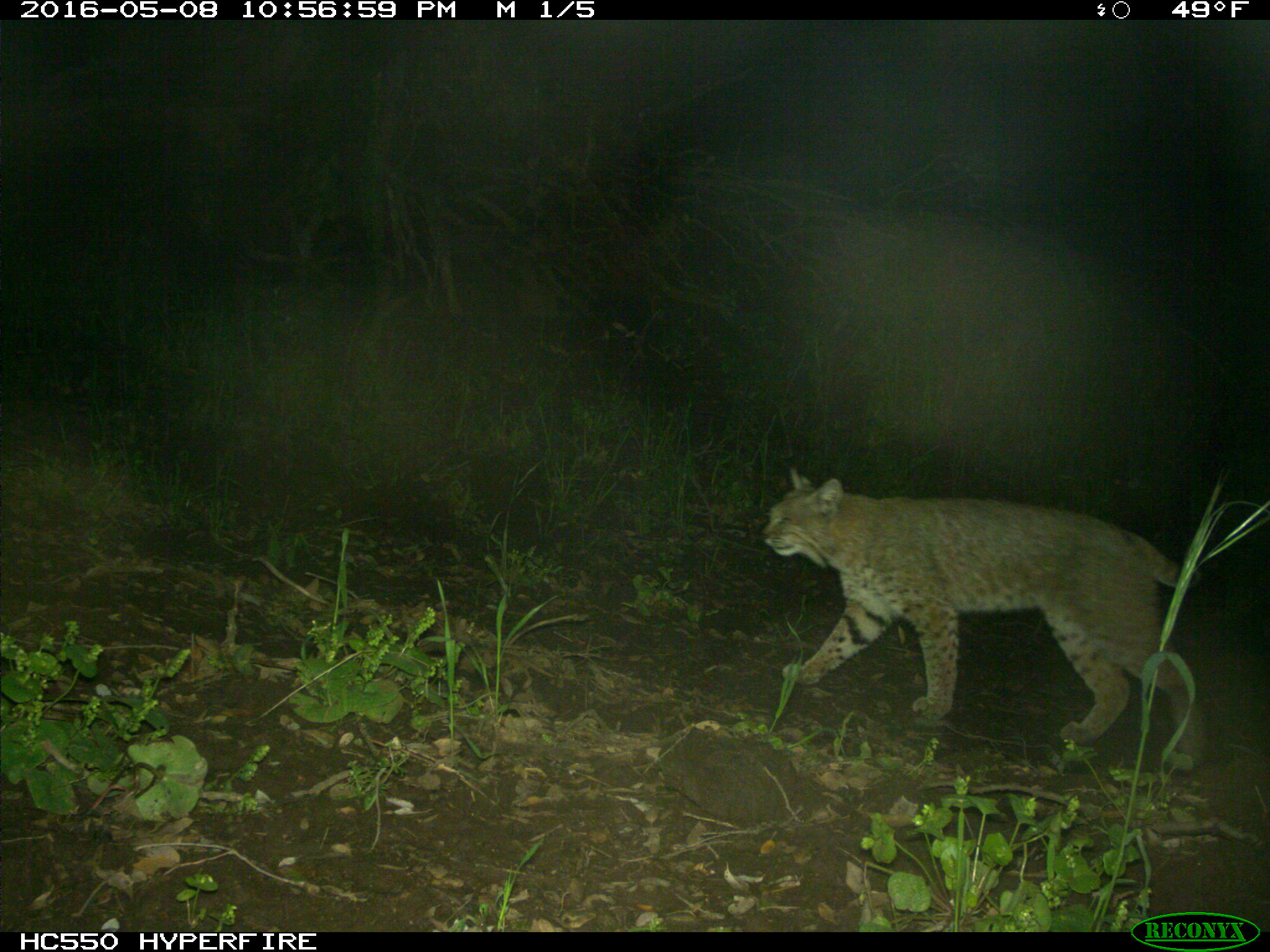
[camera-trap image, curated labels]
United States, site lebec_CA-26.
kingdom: Animalia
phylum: Chordata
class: Mammalia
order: Carnivora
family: Felidae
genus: Lynx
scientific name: Lynx rufus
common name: bobcat